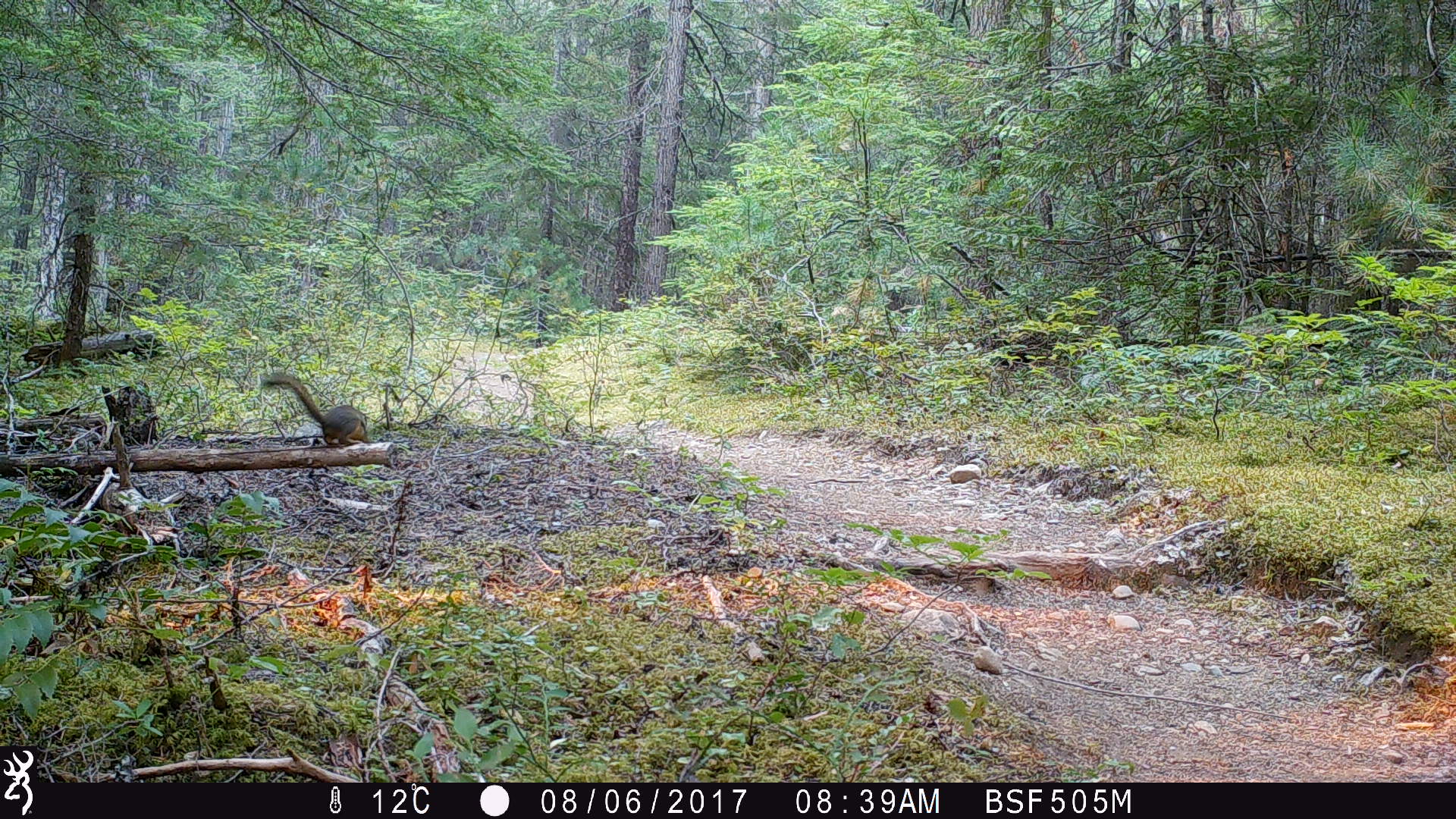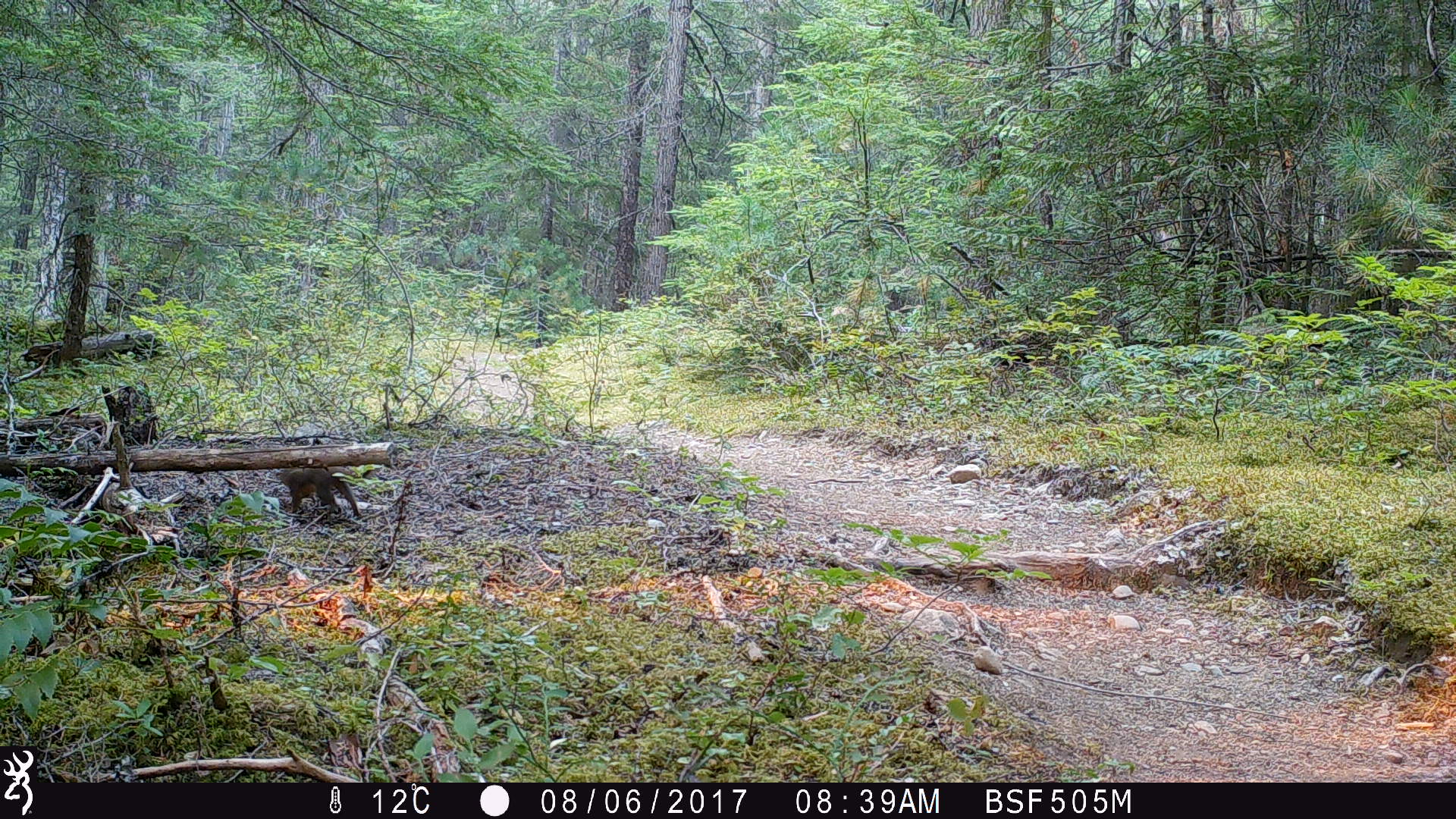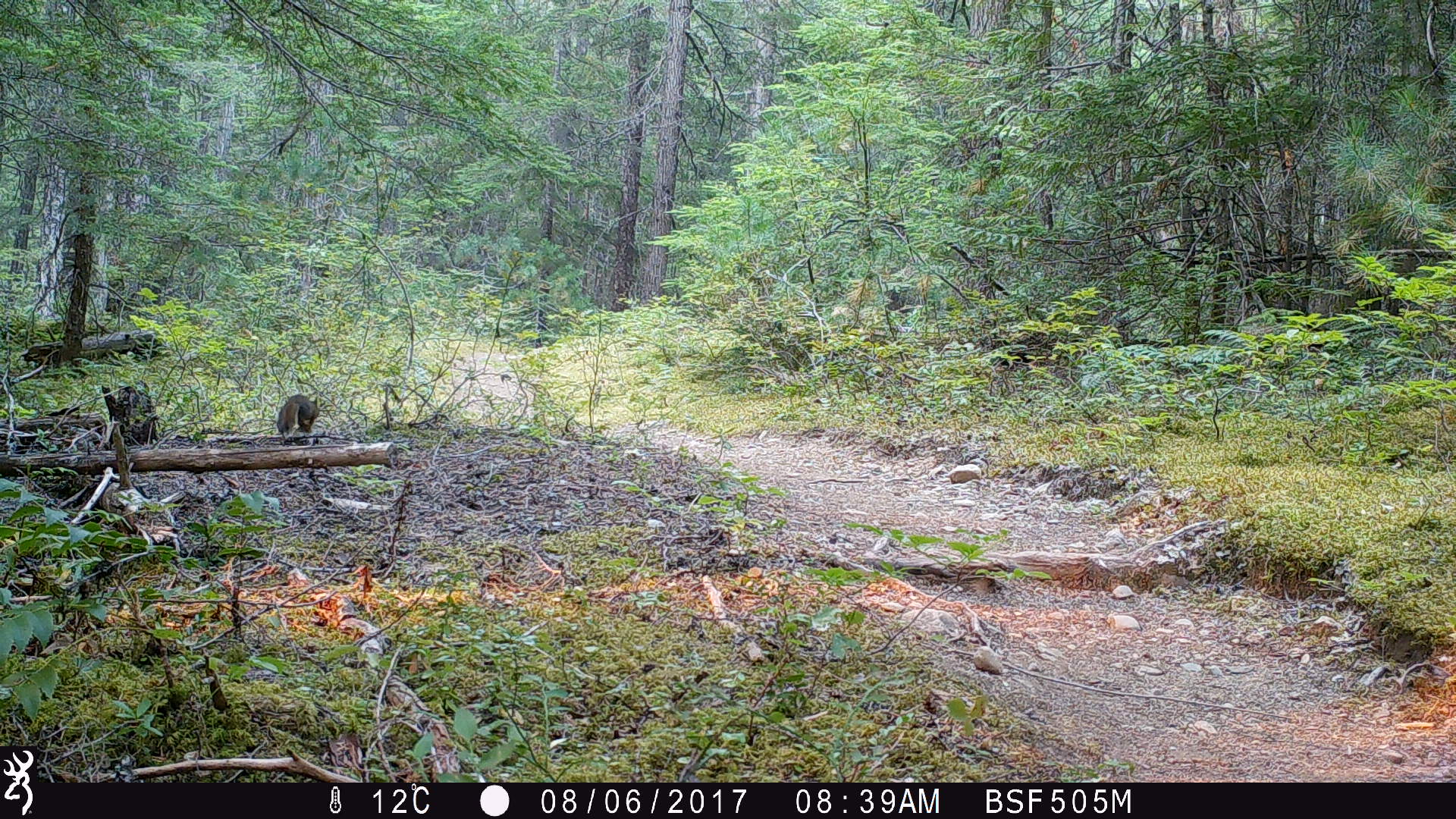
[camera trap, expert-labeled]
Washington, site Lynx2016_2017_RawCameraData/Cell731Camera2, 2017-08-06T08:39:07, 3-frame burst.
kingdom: Animalia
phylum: Chordata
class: Mammalia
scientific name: Mammalia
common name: small mammal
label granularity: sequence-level